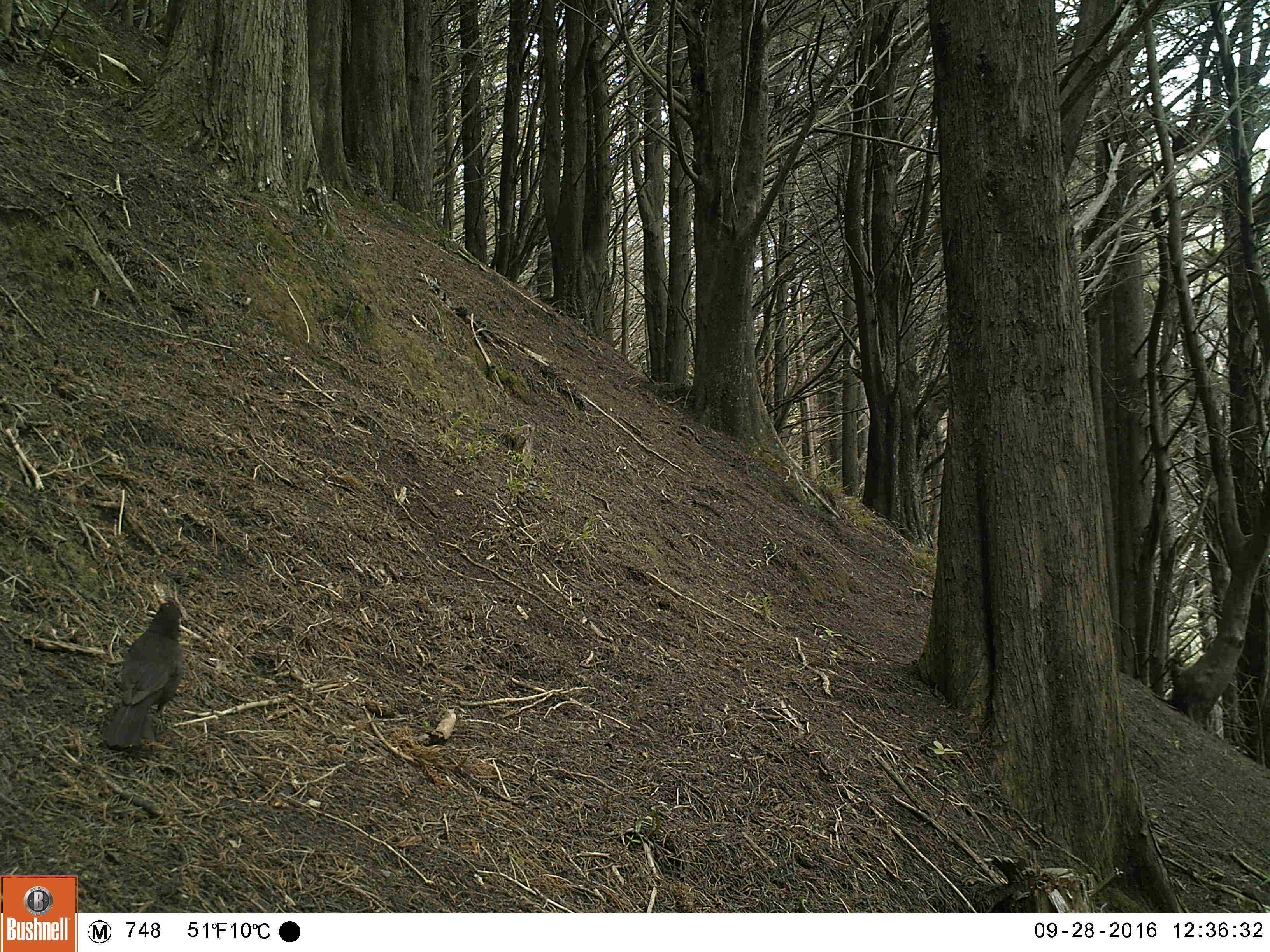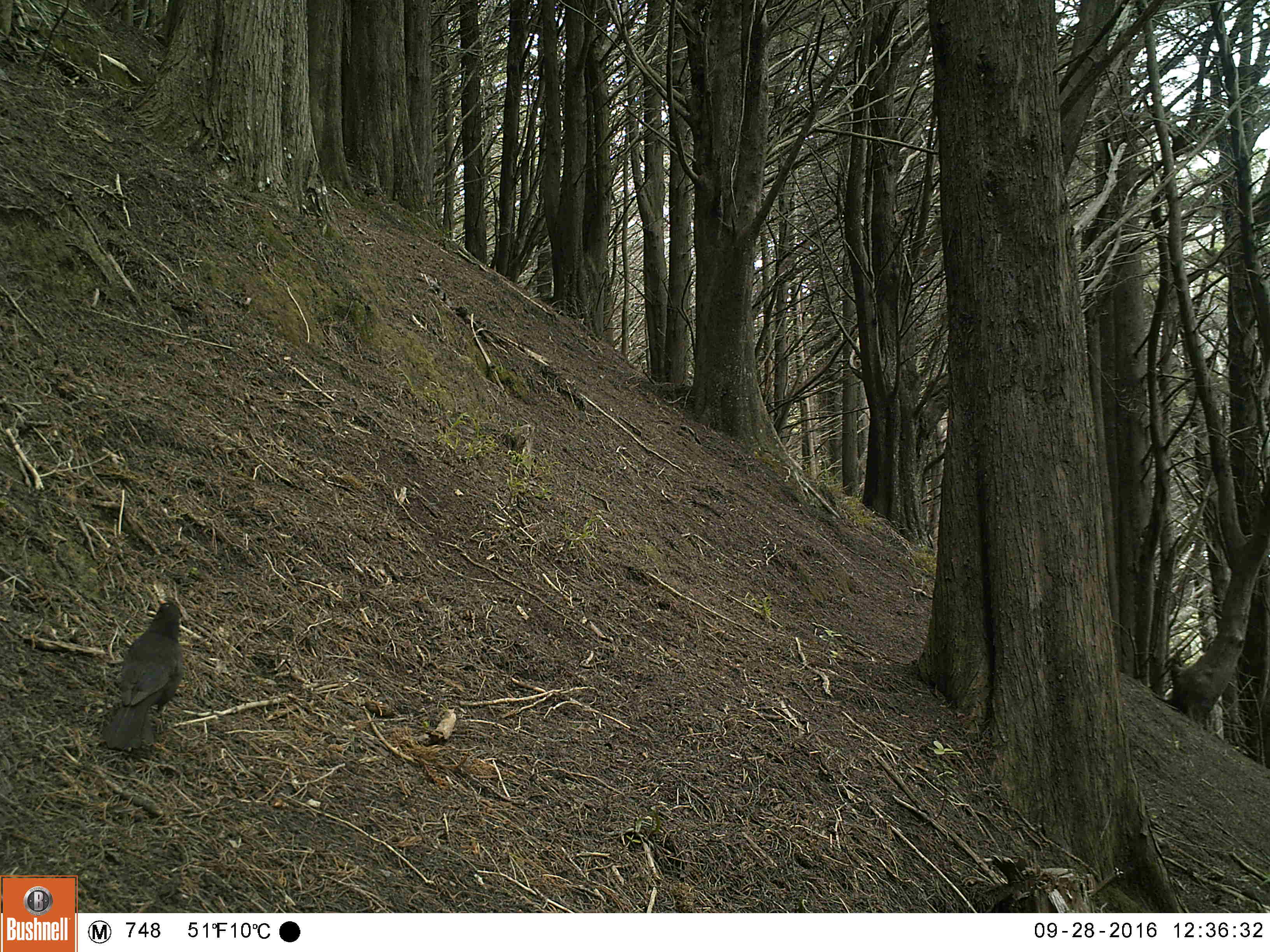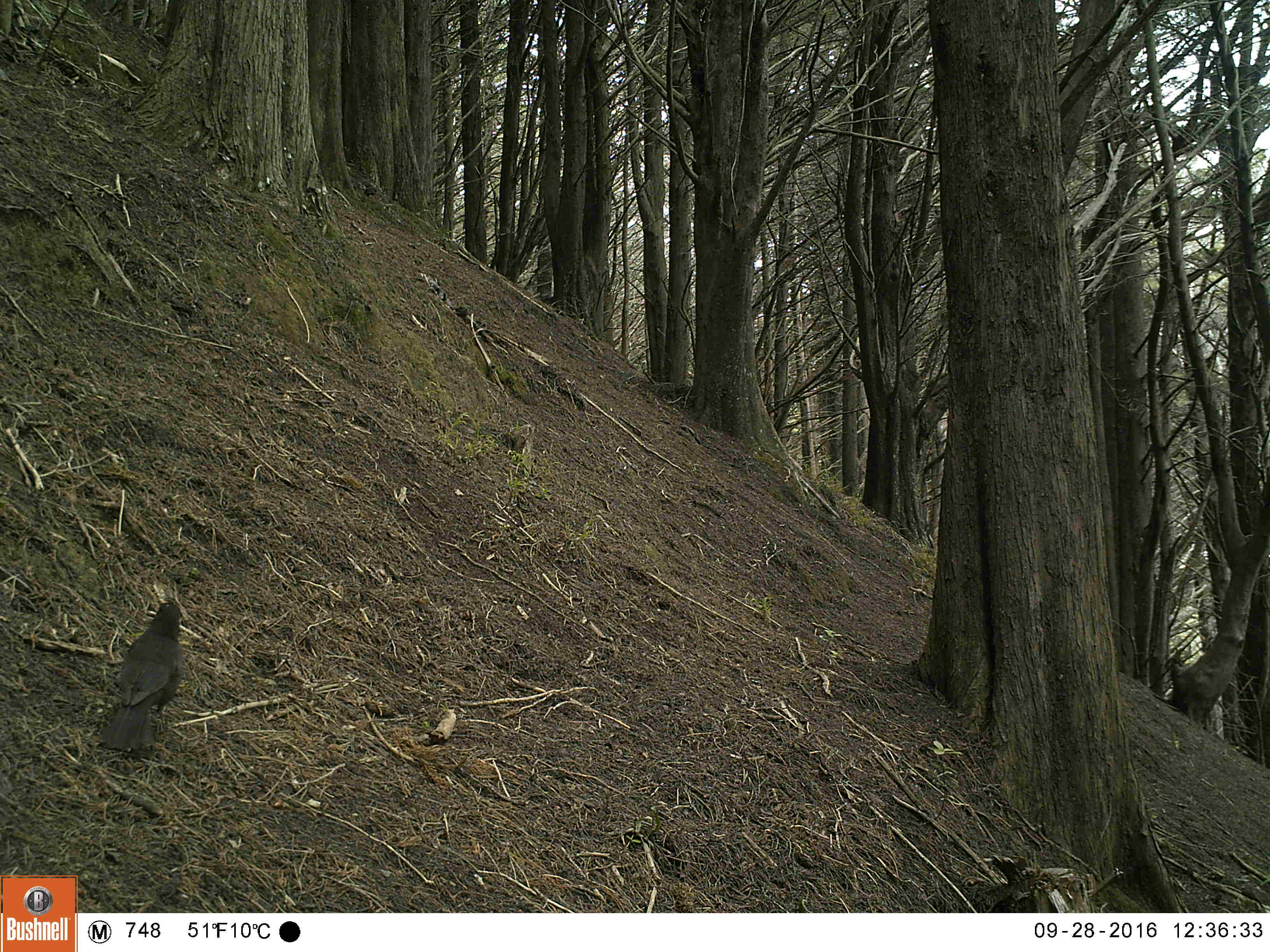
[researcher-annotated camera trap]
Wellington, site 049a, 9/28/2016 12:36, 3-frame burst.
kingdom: Animalia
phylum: Chordata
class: Aves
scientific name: Aves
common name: bird